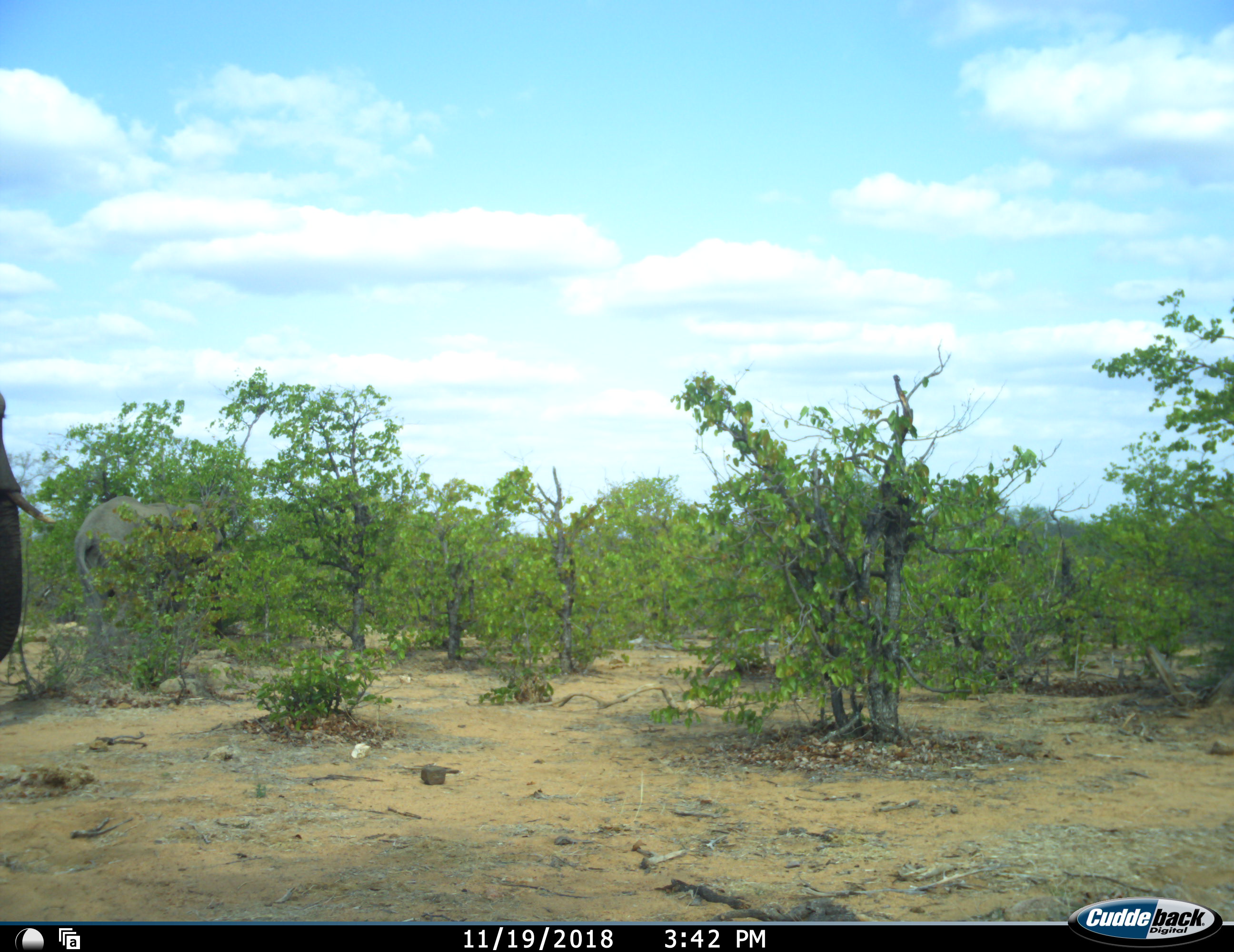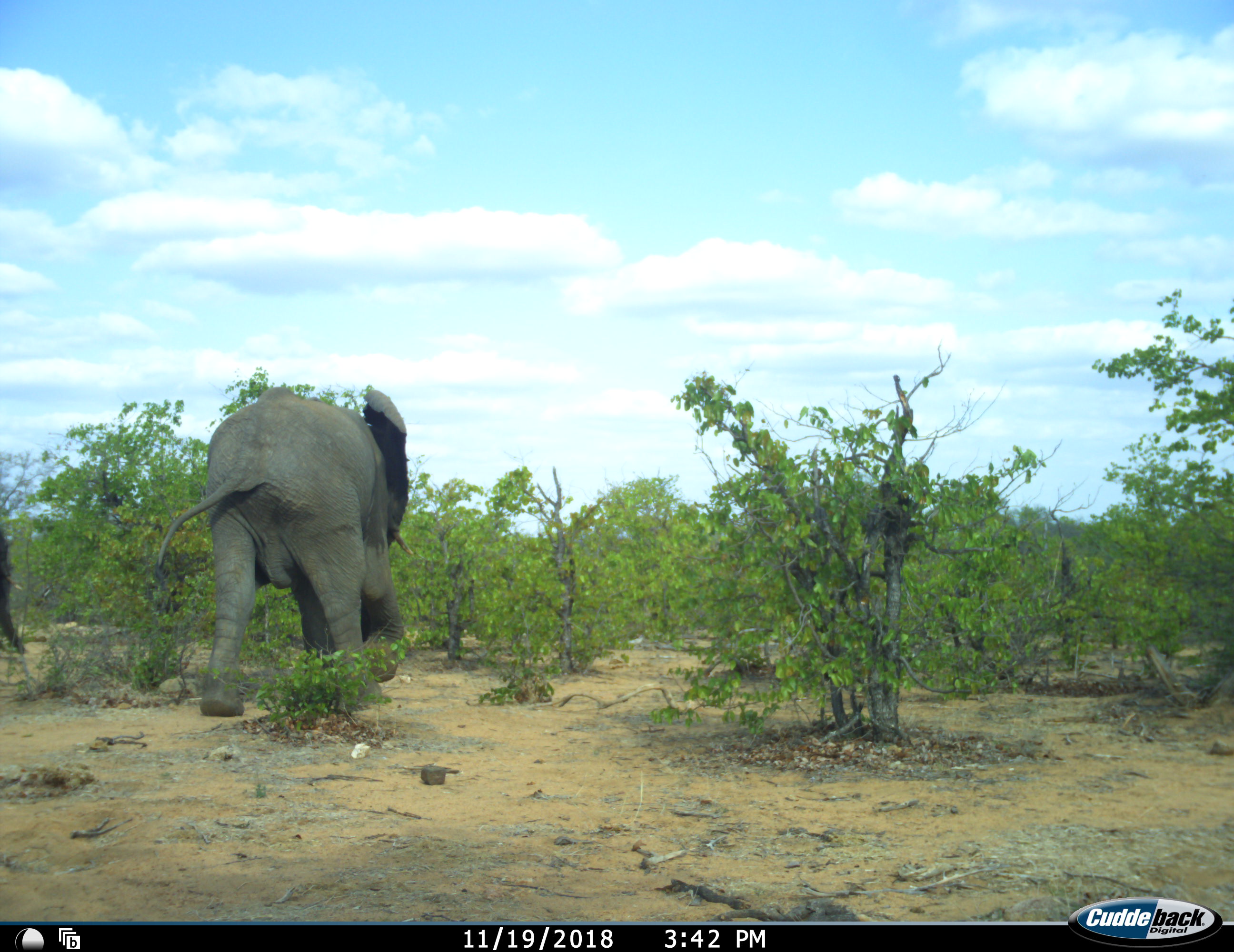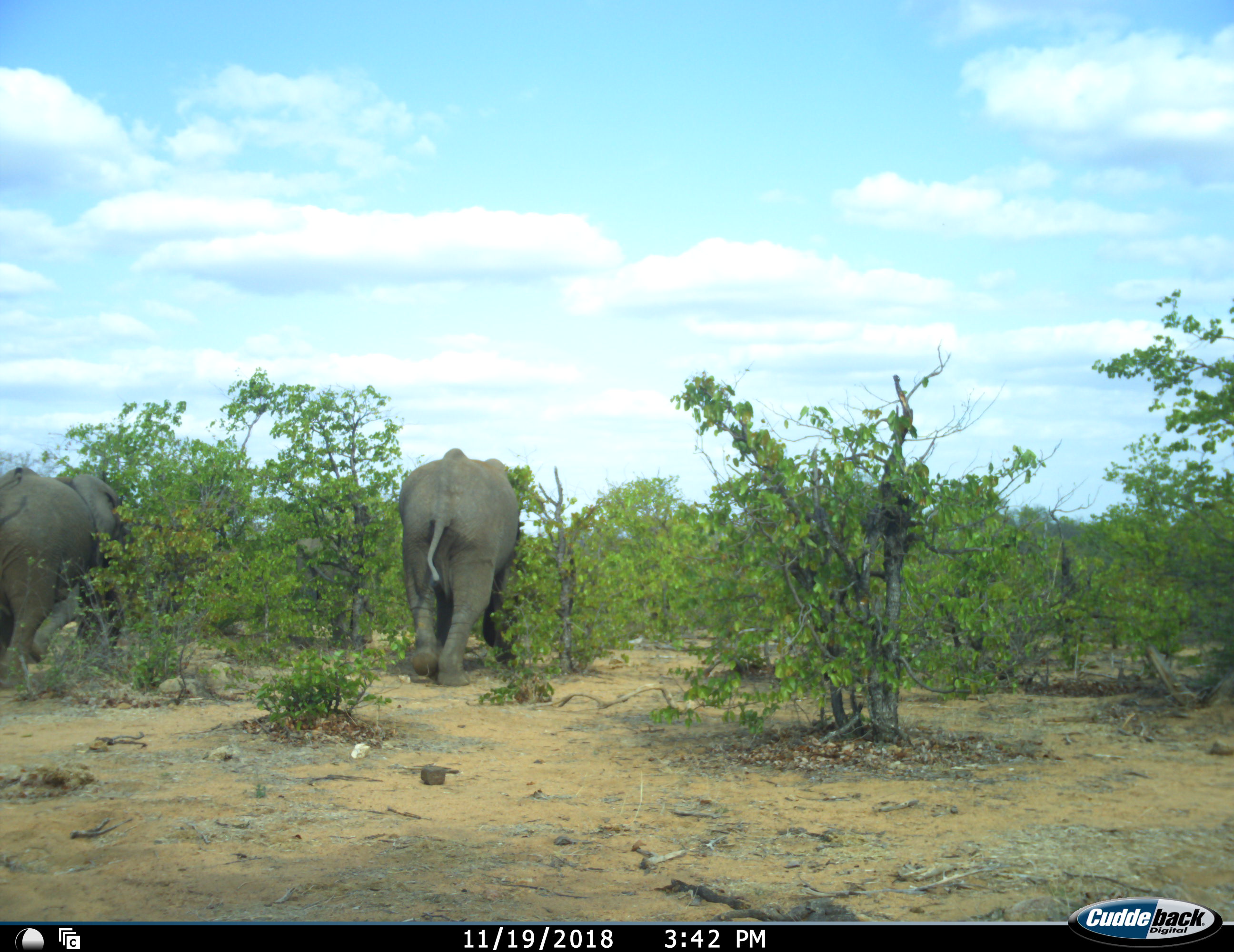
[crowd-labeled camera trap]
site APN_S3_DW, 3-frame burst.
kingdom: Animalia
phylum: Chordata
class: Mammalia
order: Proboscidea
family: Elephantidae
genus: Loxodonta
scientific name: Loxodonta africana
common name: african bush elephant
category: elephant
Elephant (african bush elephant) (Loxodonta africana), count 3. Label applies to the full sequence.